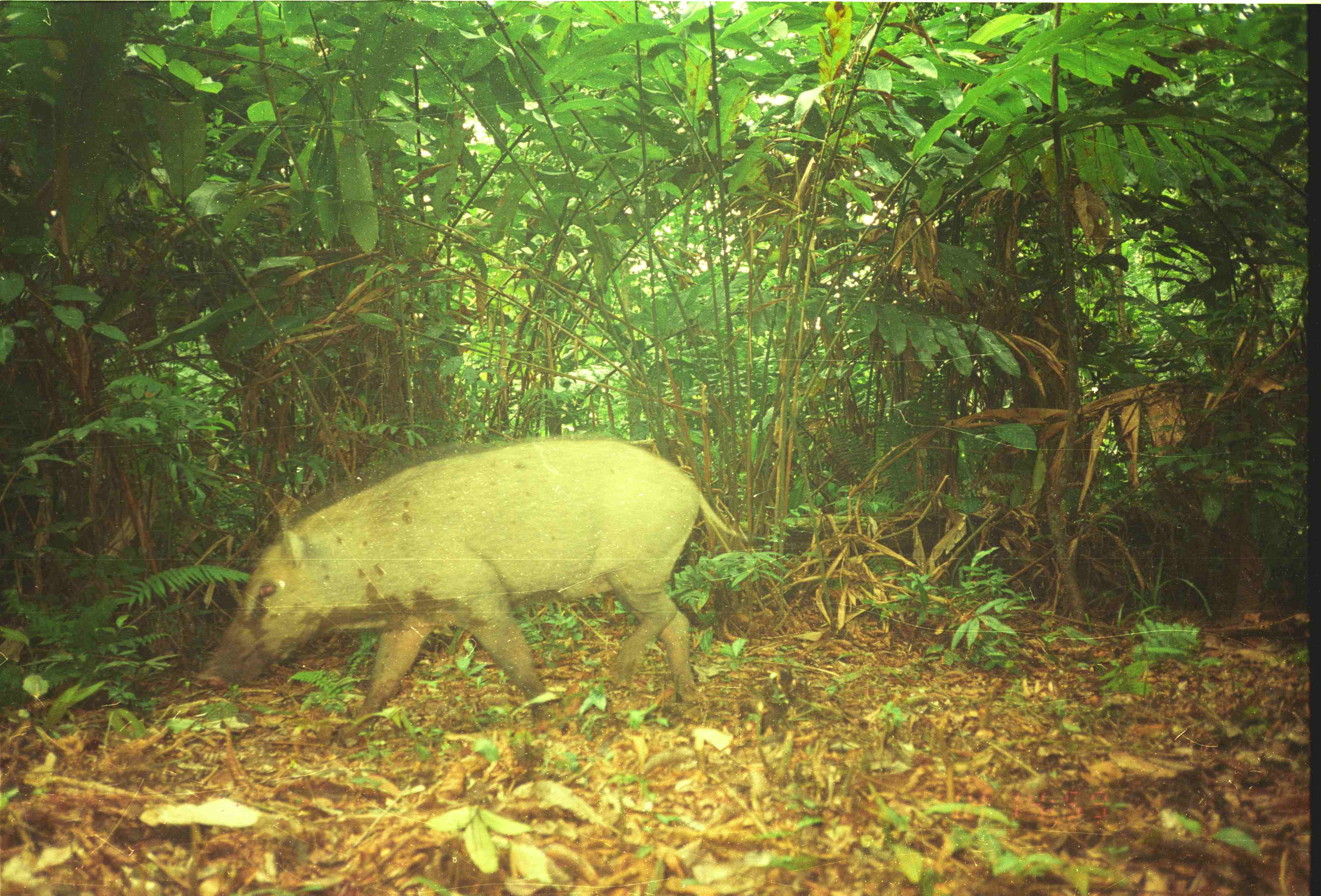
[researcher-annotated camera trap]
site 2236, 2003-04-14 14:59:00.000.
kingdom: Animalia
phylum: Chordata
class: Mammalia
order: Artiodactyla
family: Suidae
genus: Sus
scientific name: Sus scrofa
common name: wild boar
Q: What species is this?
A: Sus scrofa (wild boar).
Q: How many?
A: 1.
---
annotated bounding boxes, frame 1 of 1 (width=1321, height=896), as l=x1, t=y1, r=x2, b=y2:
sus scrofa: l=195, t=433, r=743, b=755